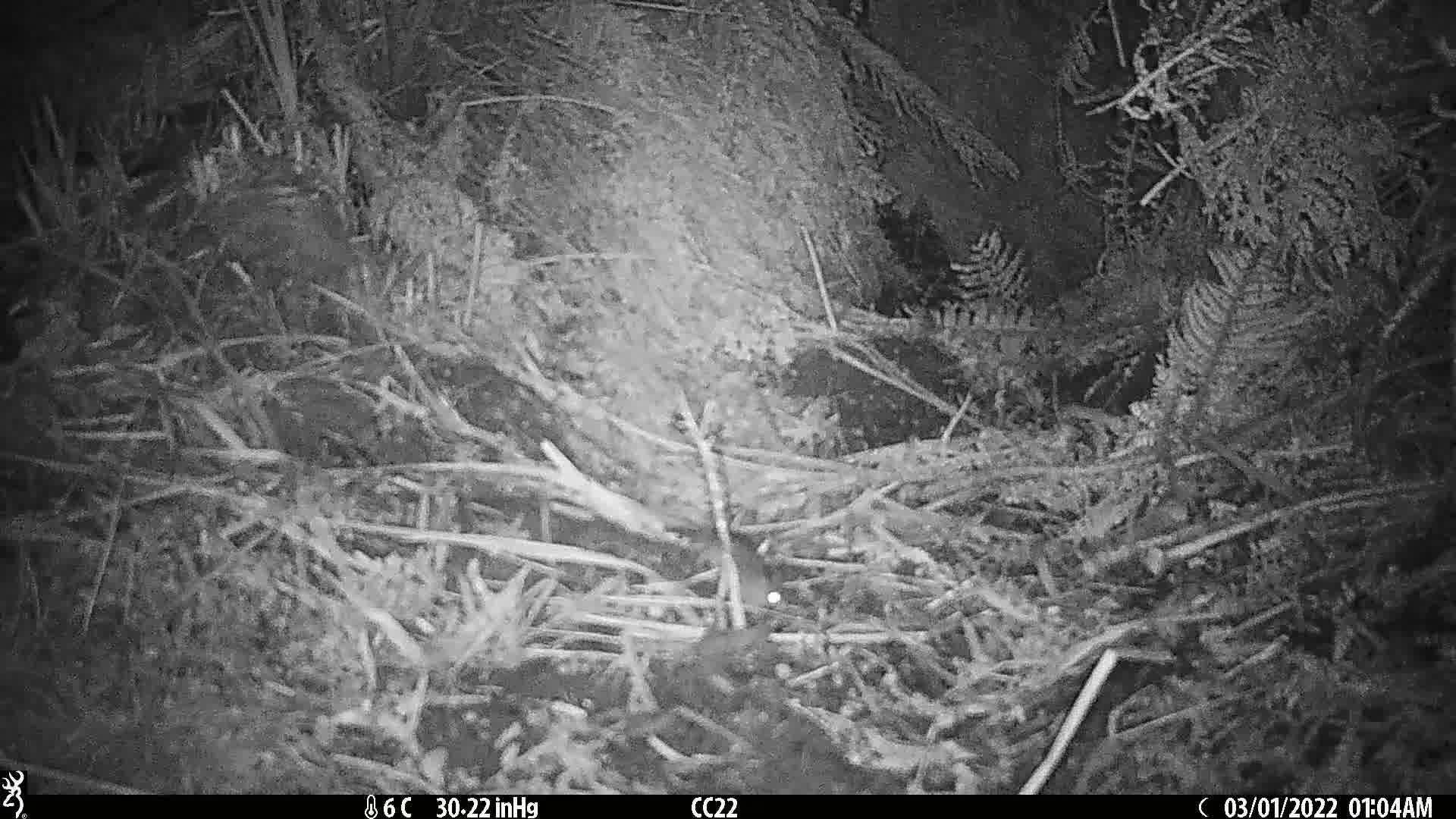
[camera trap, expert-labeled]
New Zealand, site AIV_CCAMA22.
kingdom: Animalia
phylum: Chordata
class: Mammalia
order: Rodentia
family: Muridae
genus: Mus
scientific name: Mus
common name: mouse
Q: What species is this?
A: Mouse (Mus).